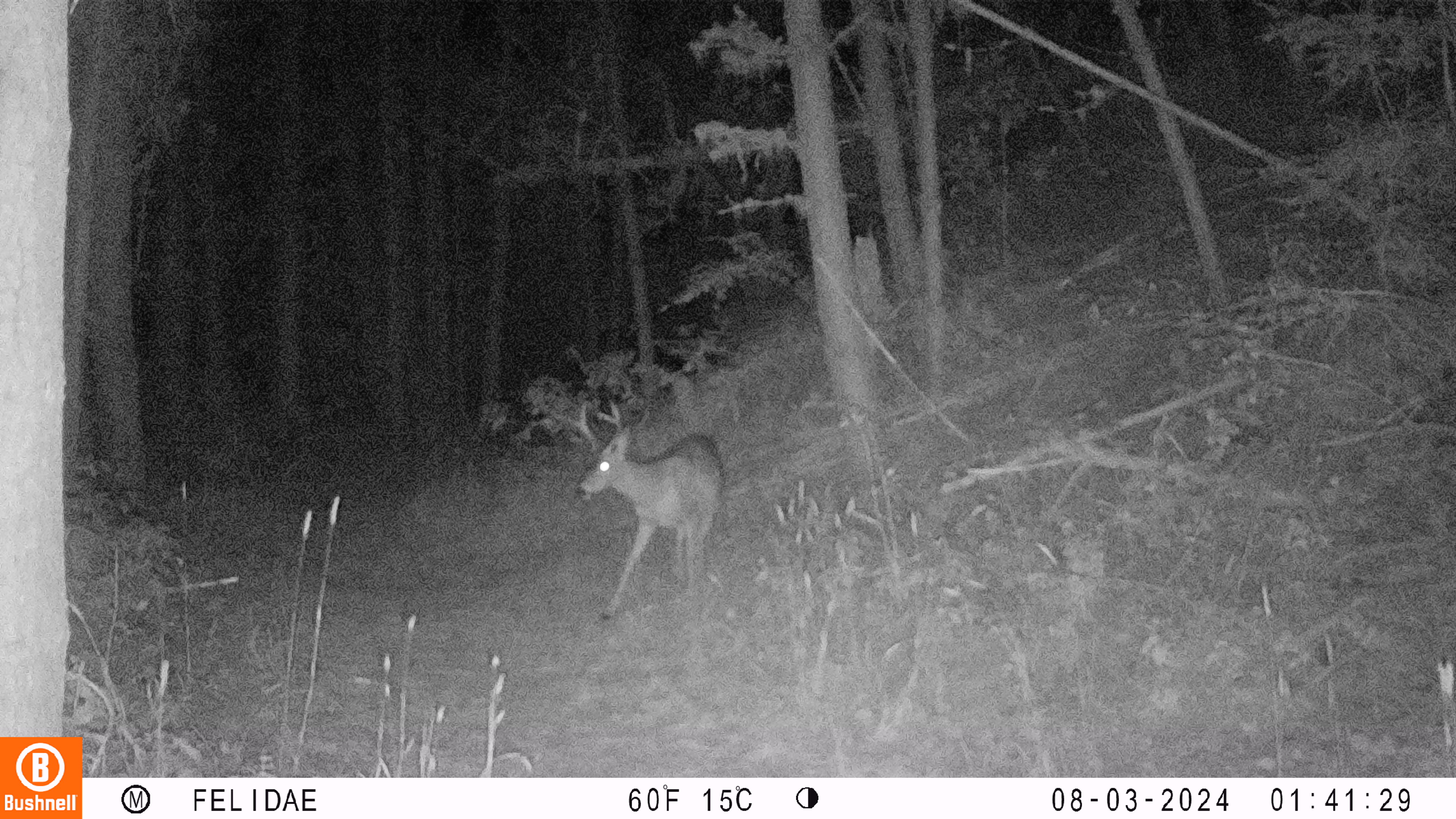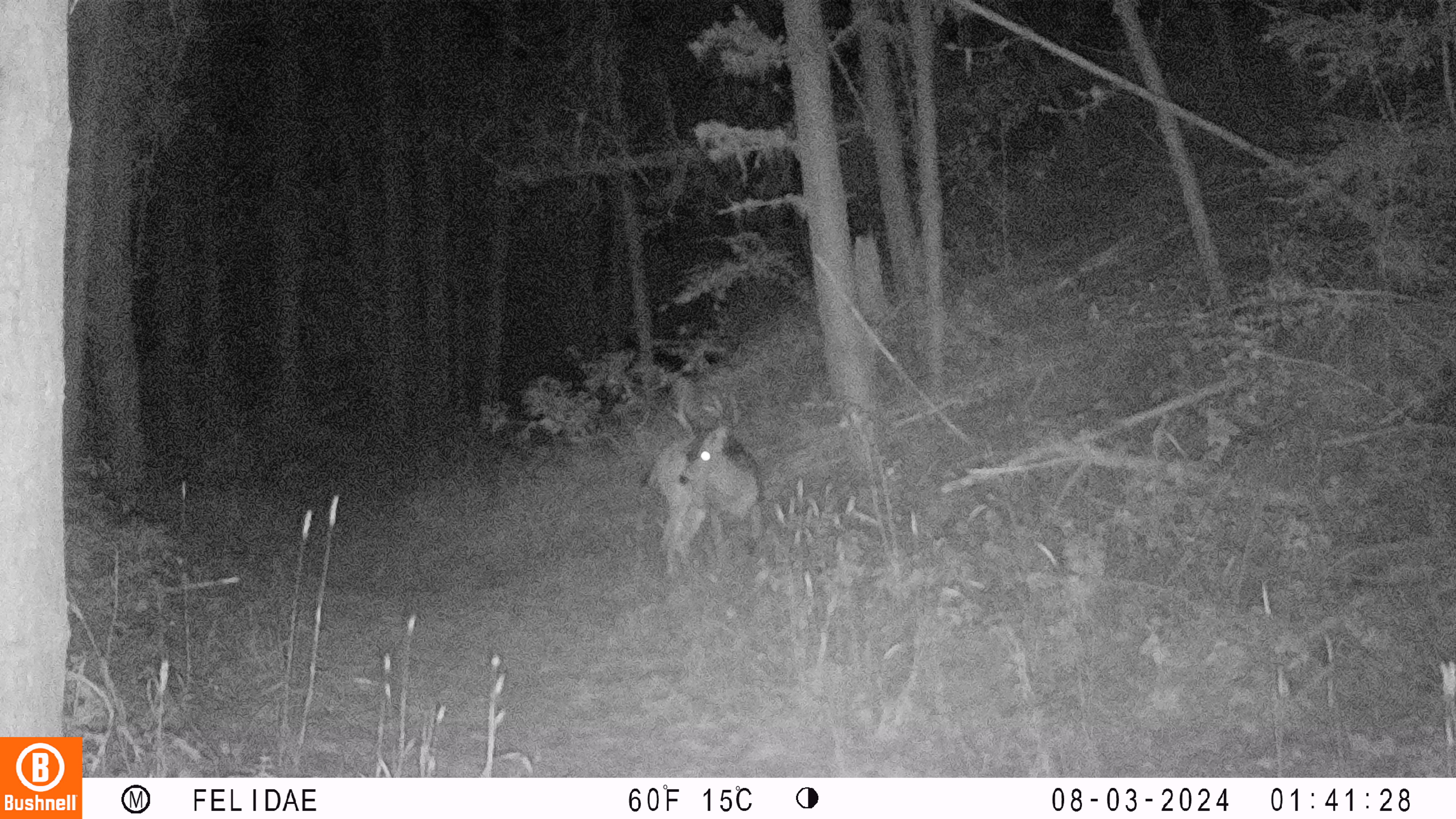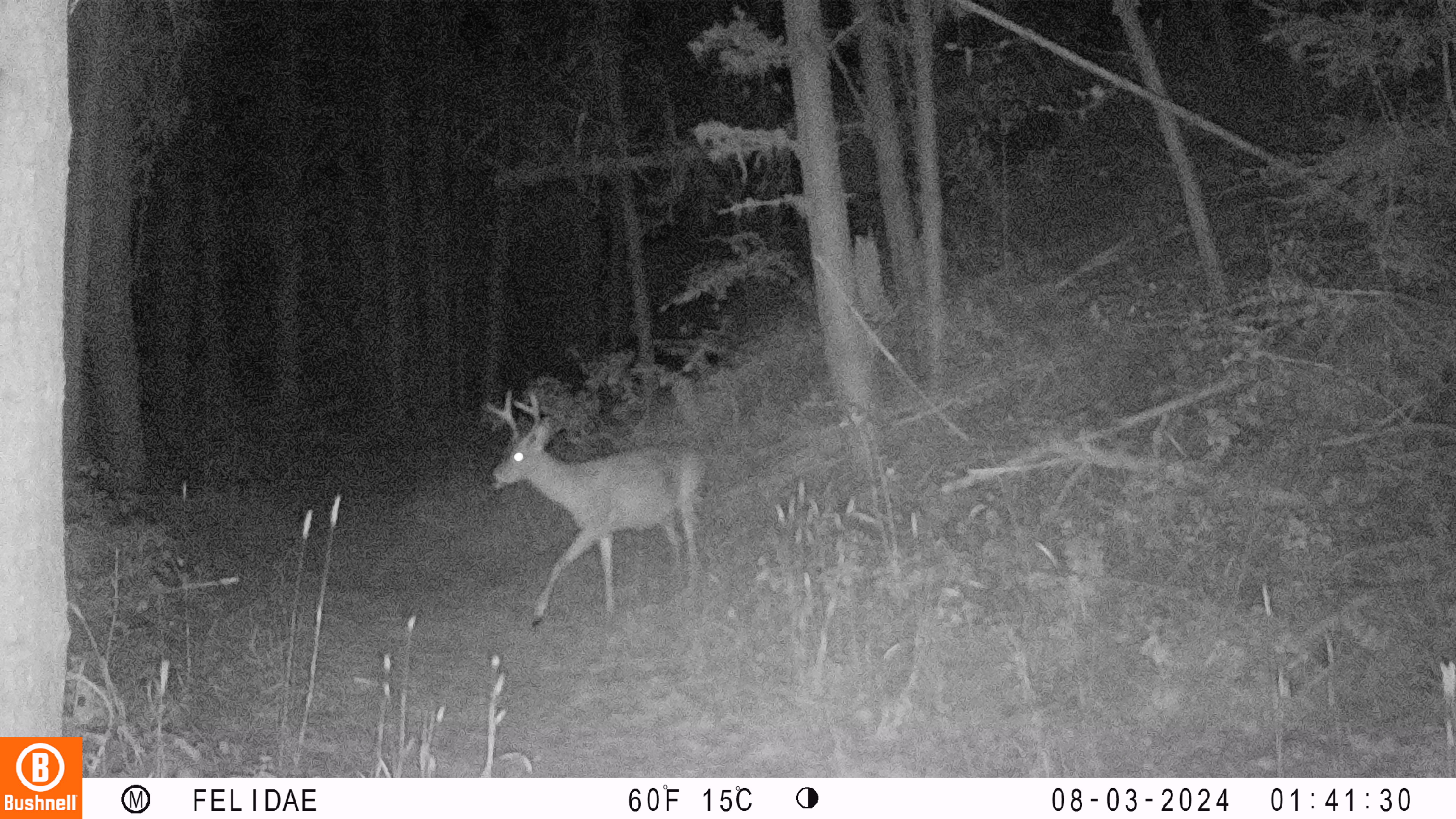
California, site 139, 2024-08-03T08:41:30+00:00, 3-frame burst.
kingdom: Animalia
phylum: Chordata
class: Mammalia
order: Artiodactyla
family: Cervidae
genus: Odocoileus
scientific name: Odocoileus hemionus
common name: mule deer